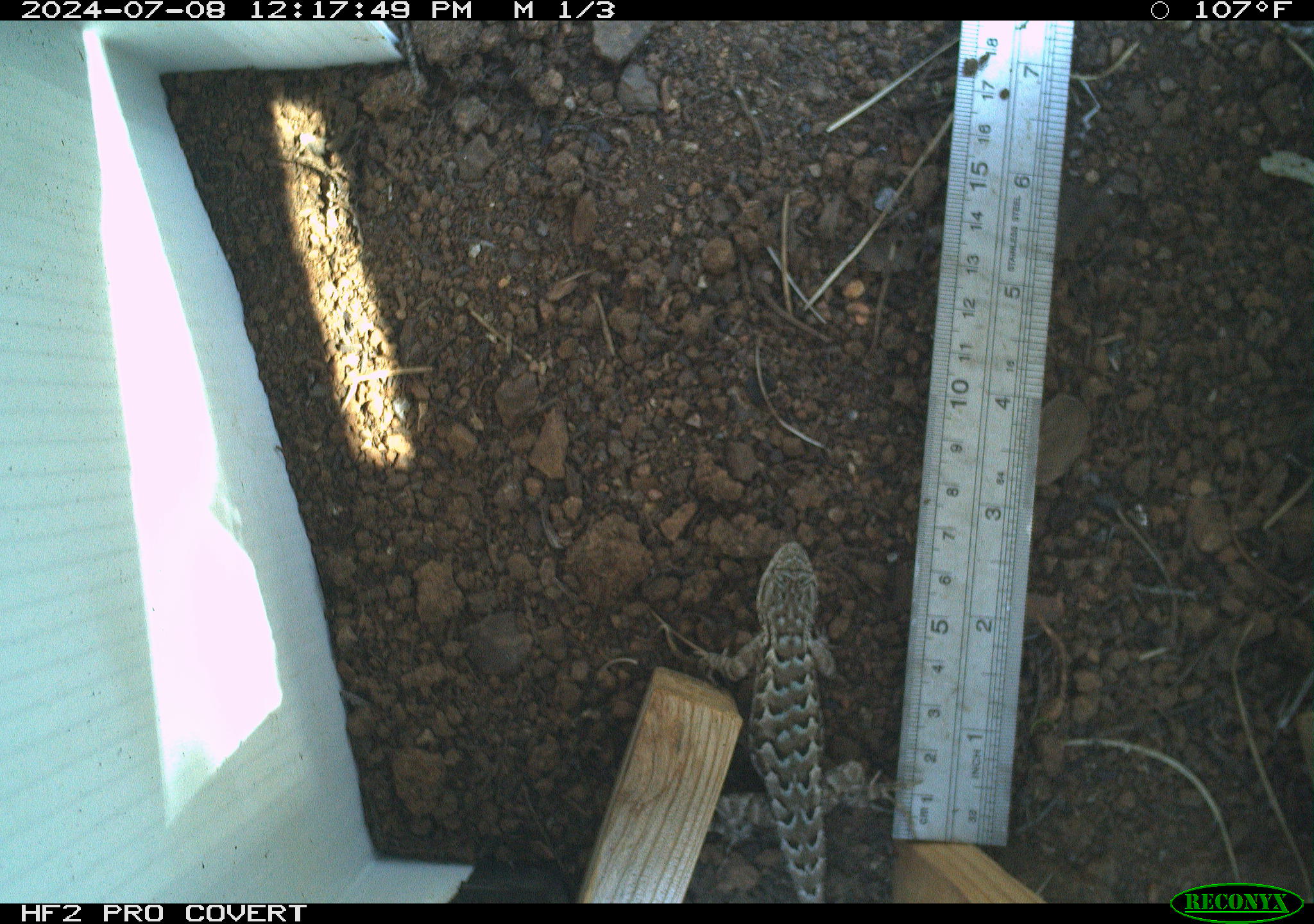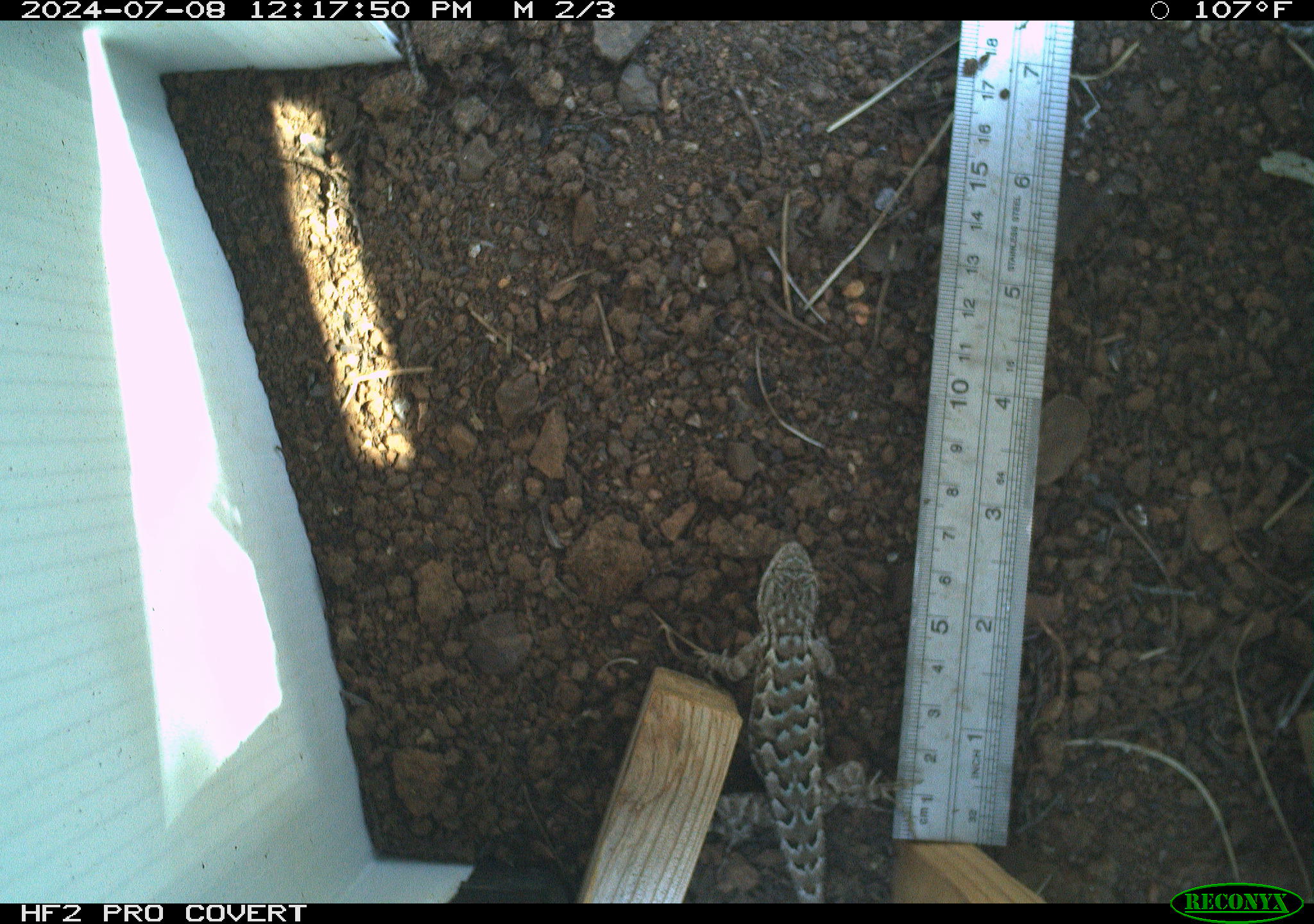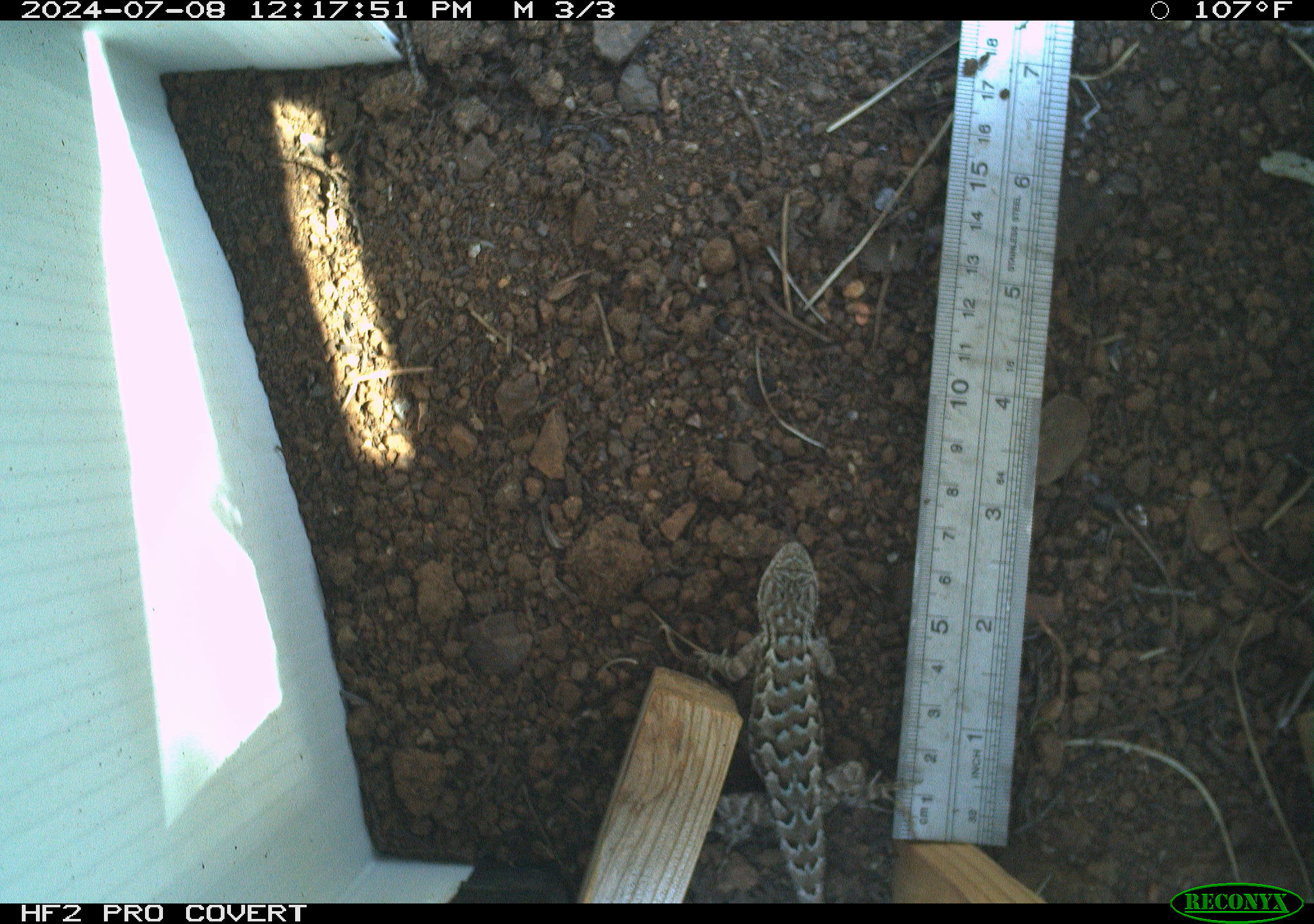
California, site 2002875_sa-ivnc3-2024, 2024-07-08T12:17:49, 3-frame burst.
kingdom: Animalia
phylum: Chordata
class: Reptilia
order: Squamata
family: Phrynosomatidae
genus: Sceloporus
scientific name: Sceloporus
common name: spiny lizards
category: sceloporus species